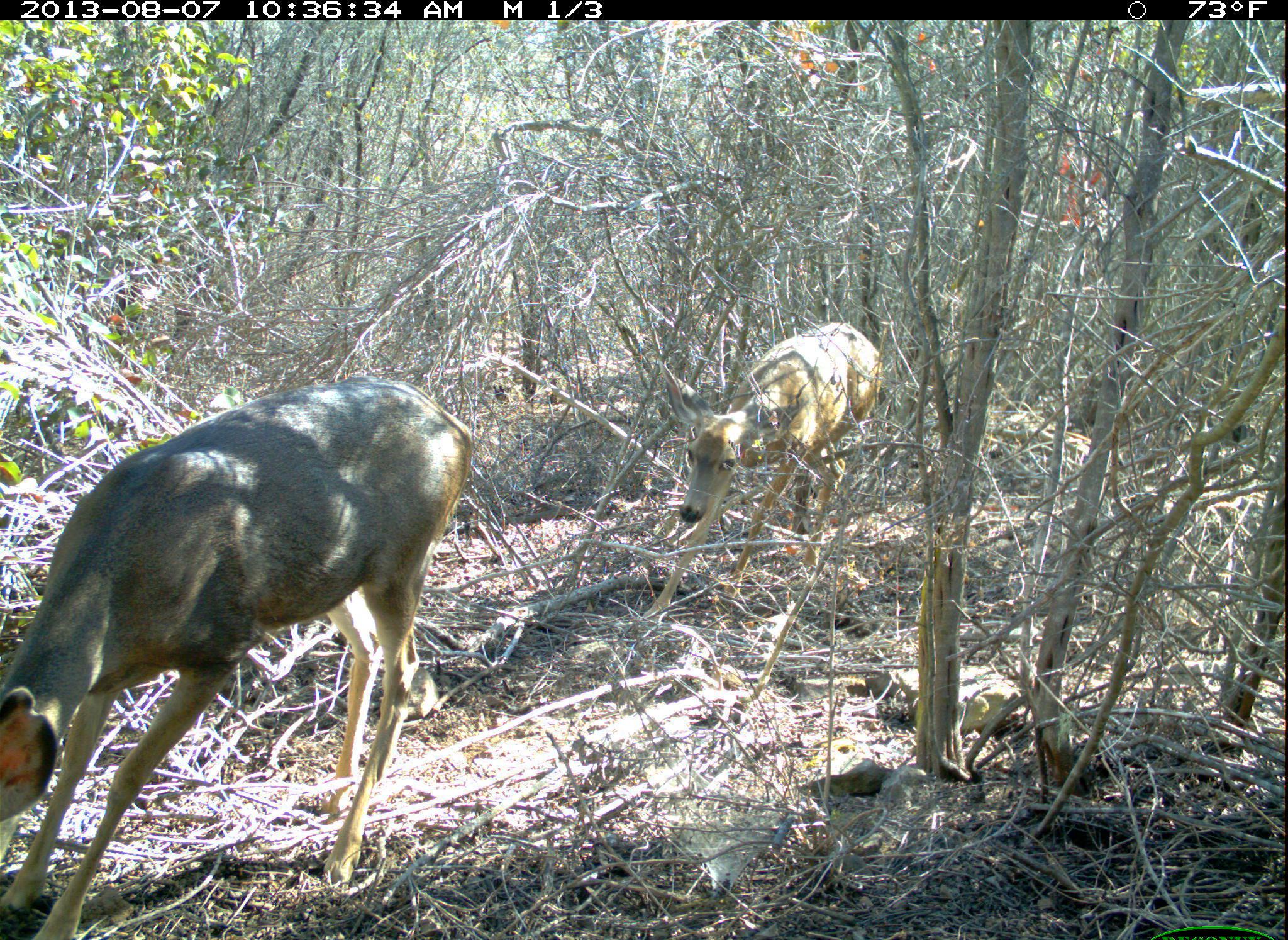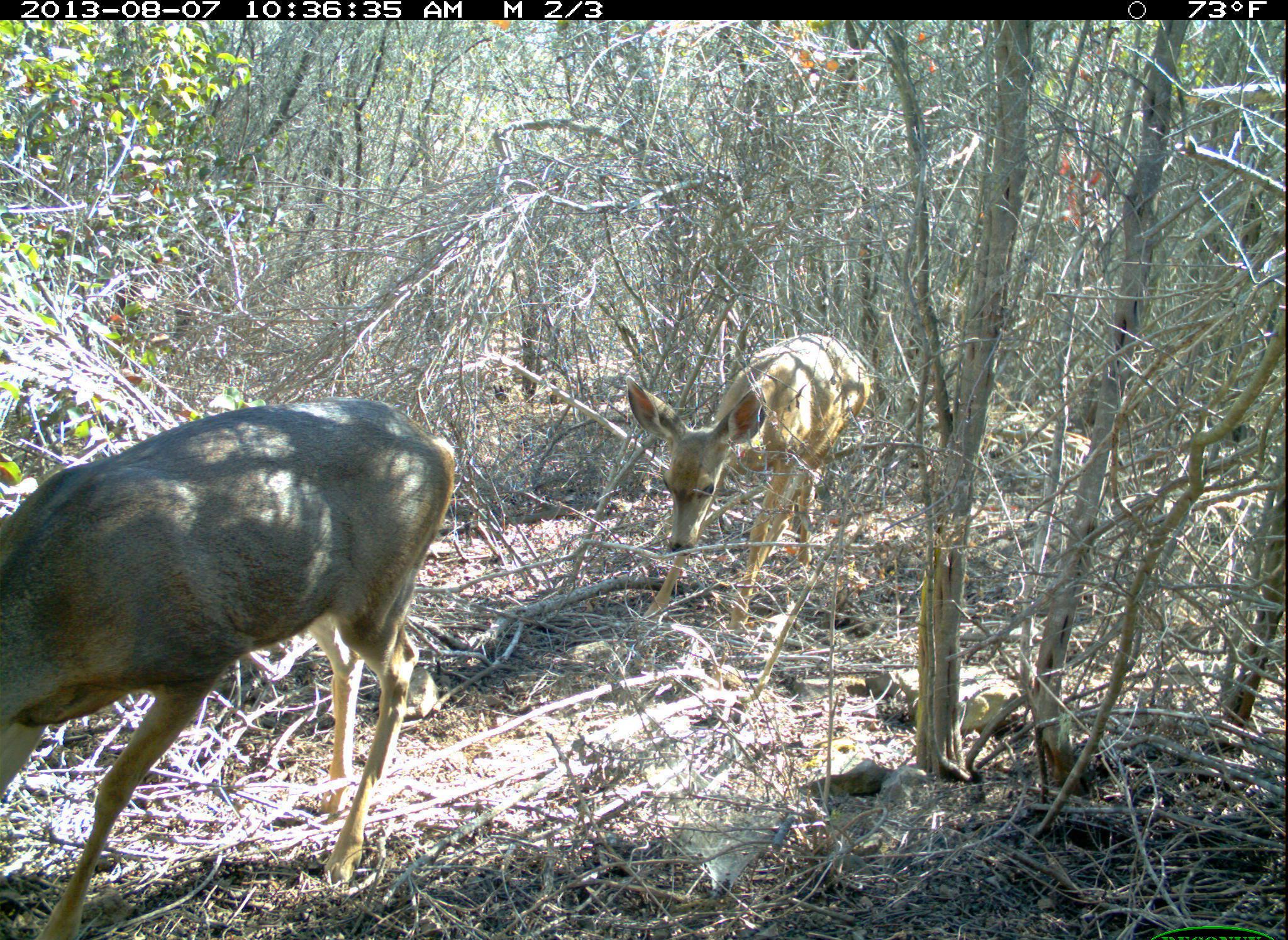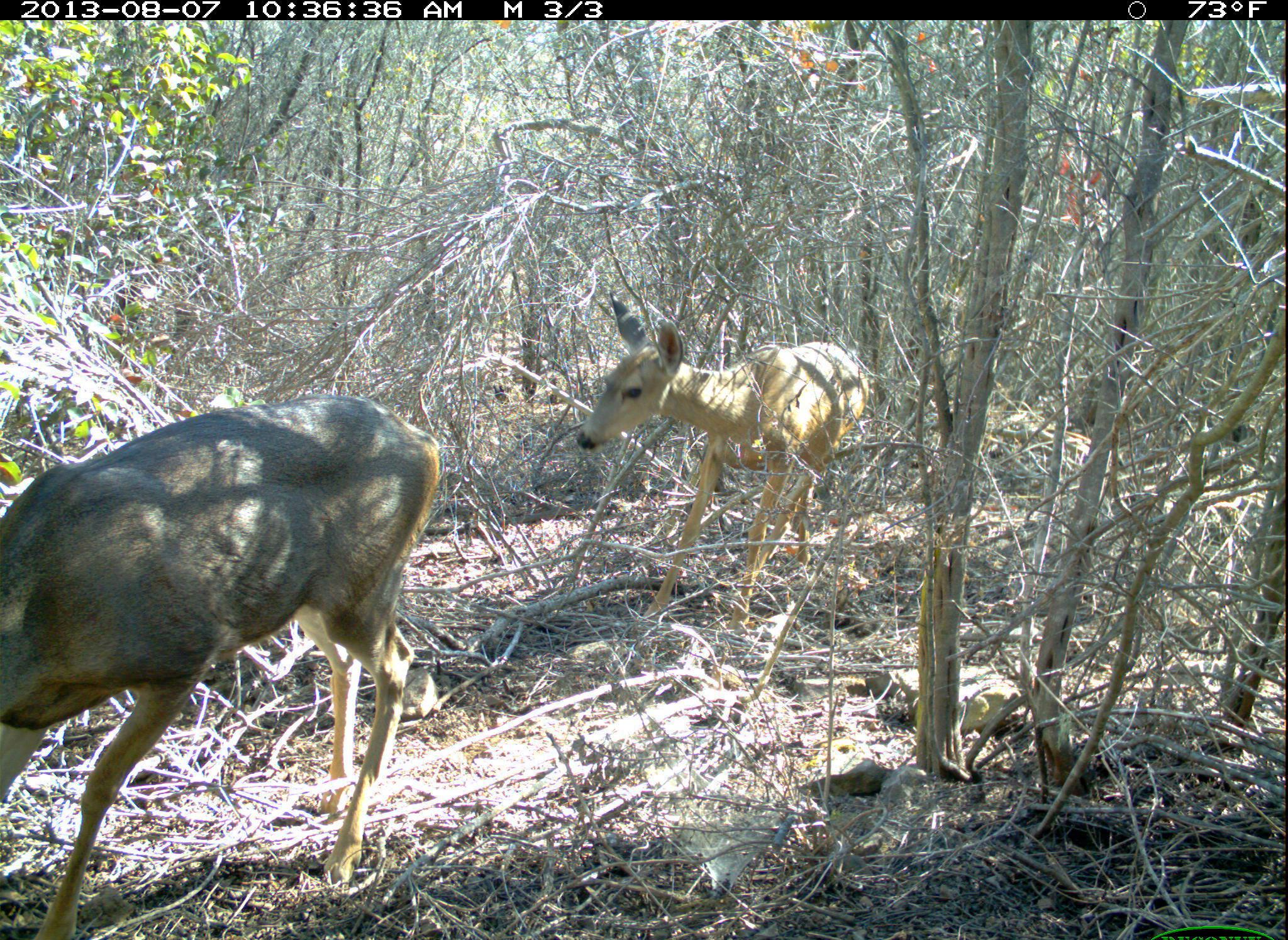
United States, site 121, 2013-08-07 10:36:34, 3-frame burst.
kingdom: Animalia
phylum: Chordata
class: Mammalia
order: Artiodactyla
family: Cervidae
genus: Odocoileus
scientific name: Odocoileus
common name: deer